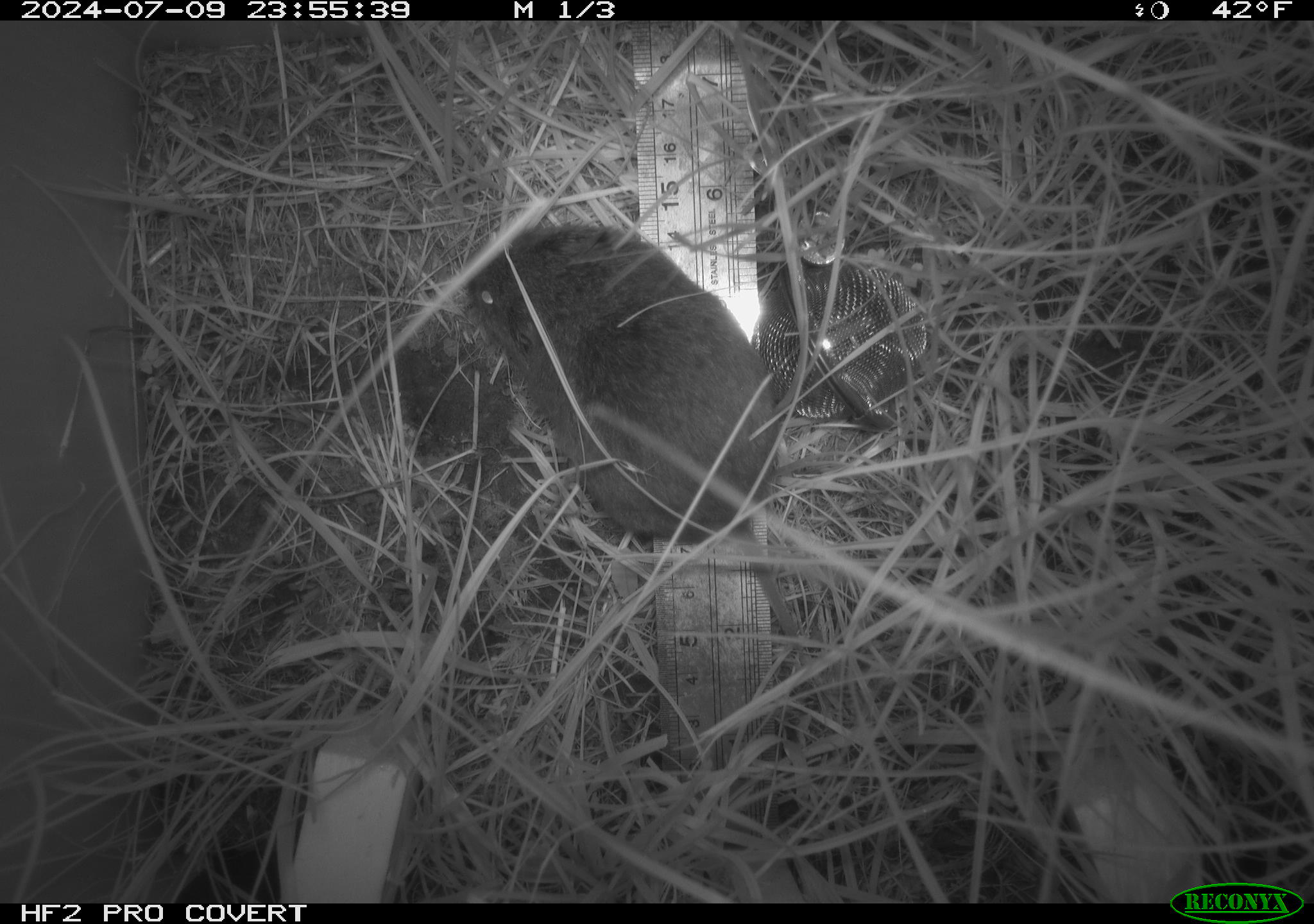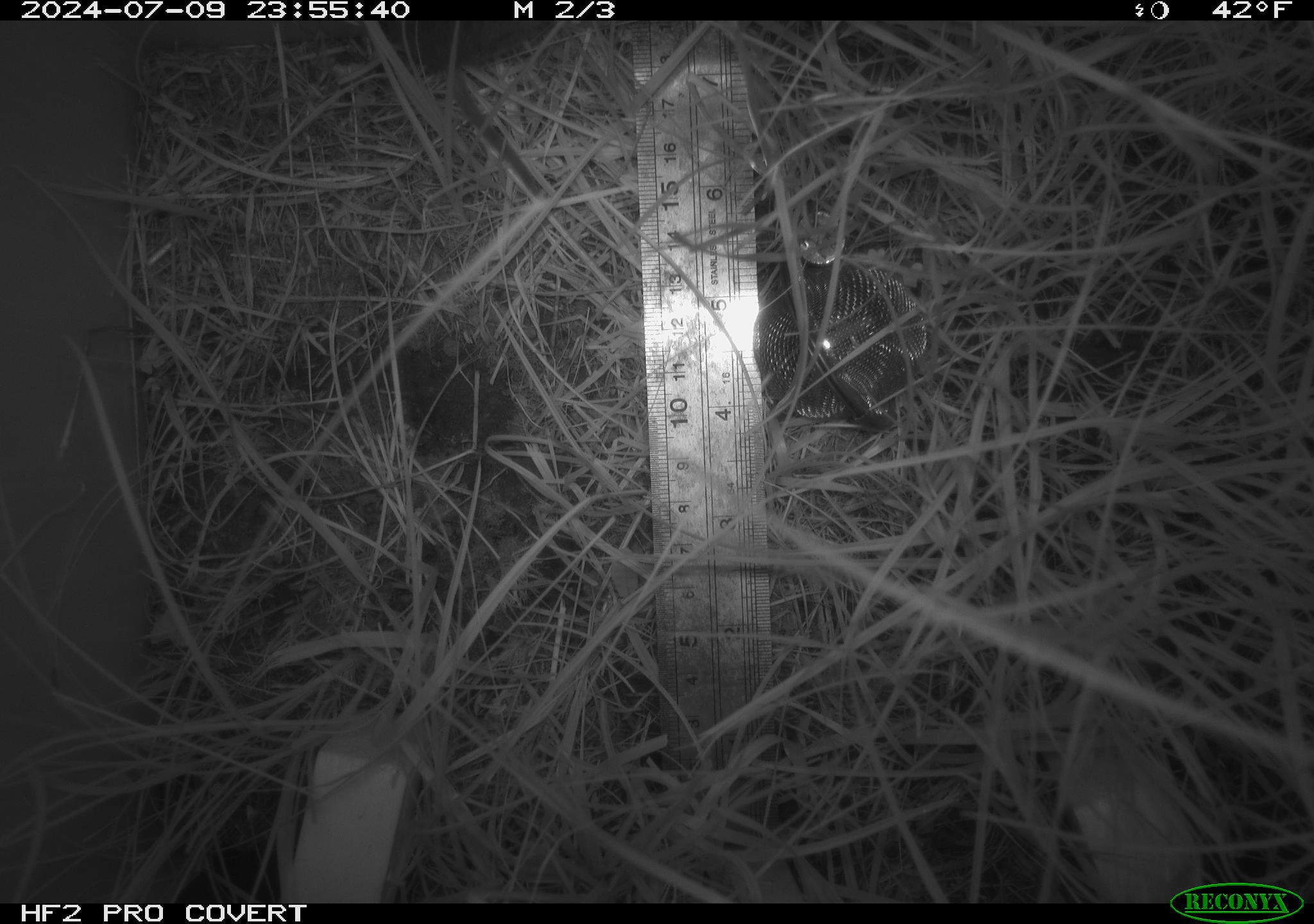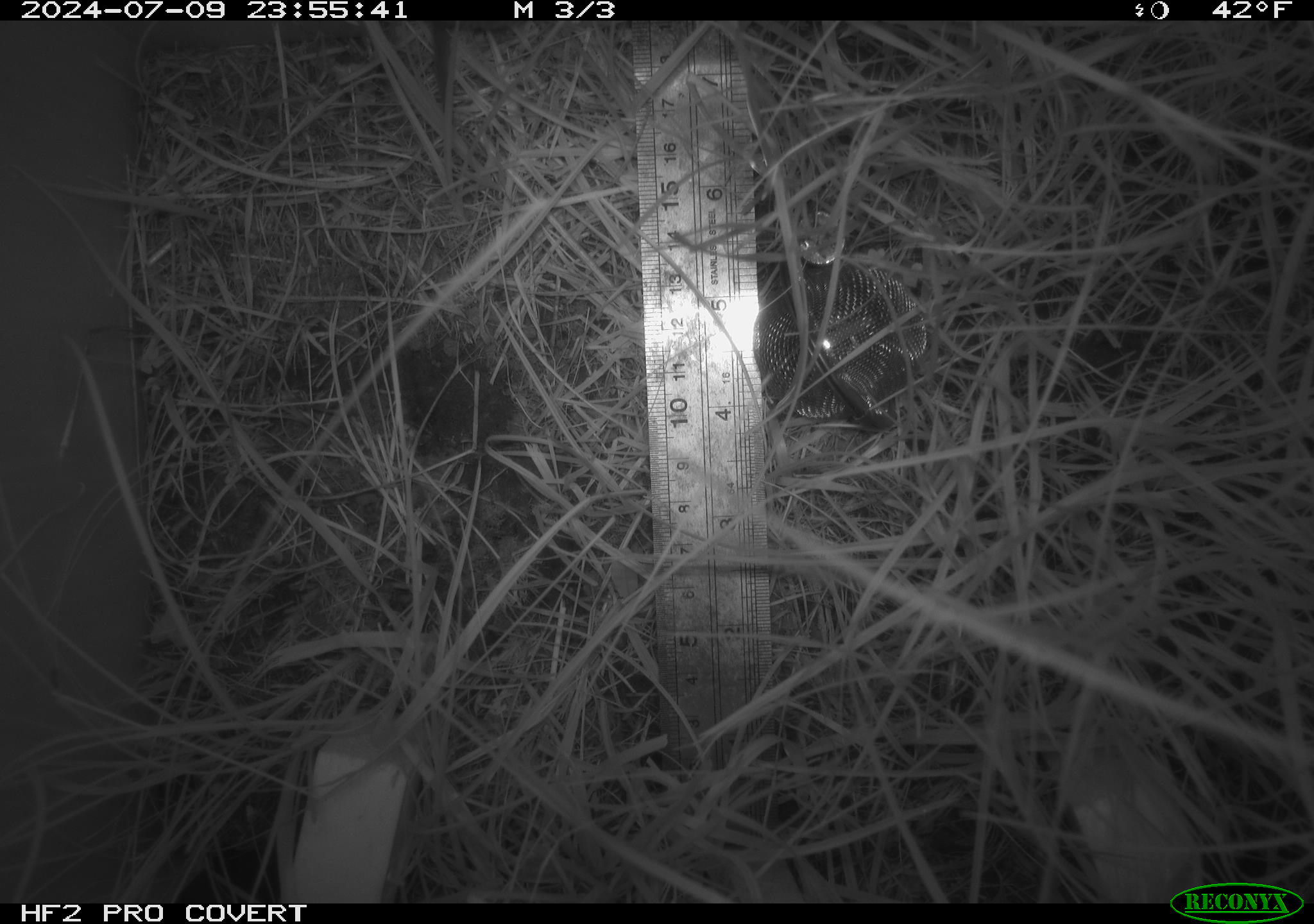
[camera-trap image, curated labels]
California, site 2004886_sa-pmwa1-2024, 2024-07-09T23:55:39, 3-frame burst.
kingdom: Animalia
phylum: Chordata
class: Mammalia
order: Rodentia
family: Cricetidae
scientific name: Arvicolinae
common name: voles, lemmings, and muskrats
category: arvicolinae subfamily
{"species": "arvicolinae subfamily (voles, lemmings, and muskrats) (Arvicolinae)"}